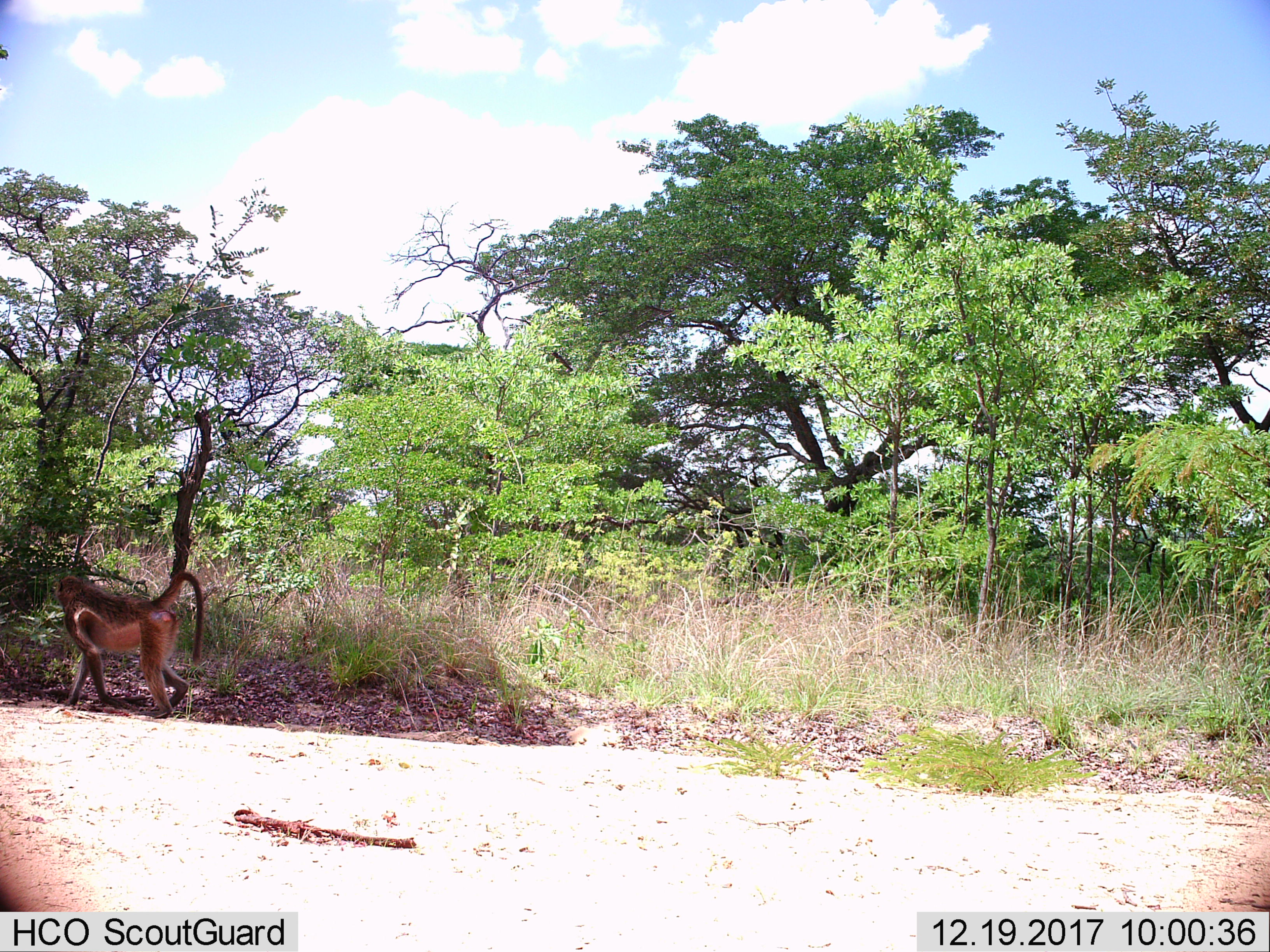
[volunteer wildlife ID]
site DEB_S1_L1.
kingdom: Animalia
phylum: Chordata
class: Mammalia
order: Primates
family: Cercopithecidae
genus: Papio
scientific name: Papio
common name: baboon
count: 1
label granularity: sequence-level